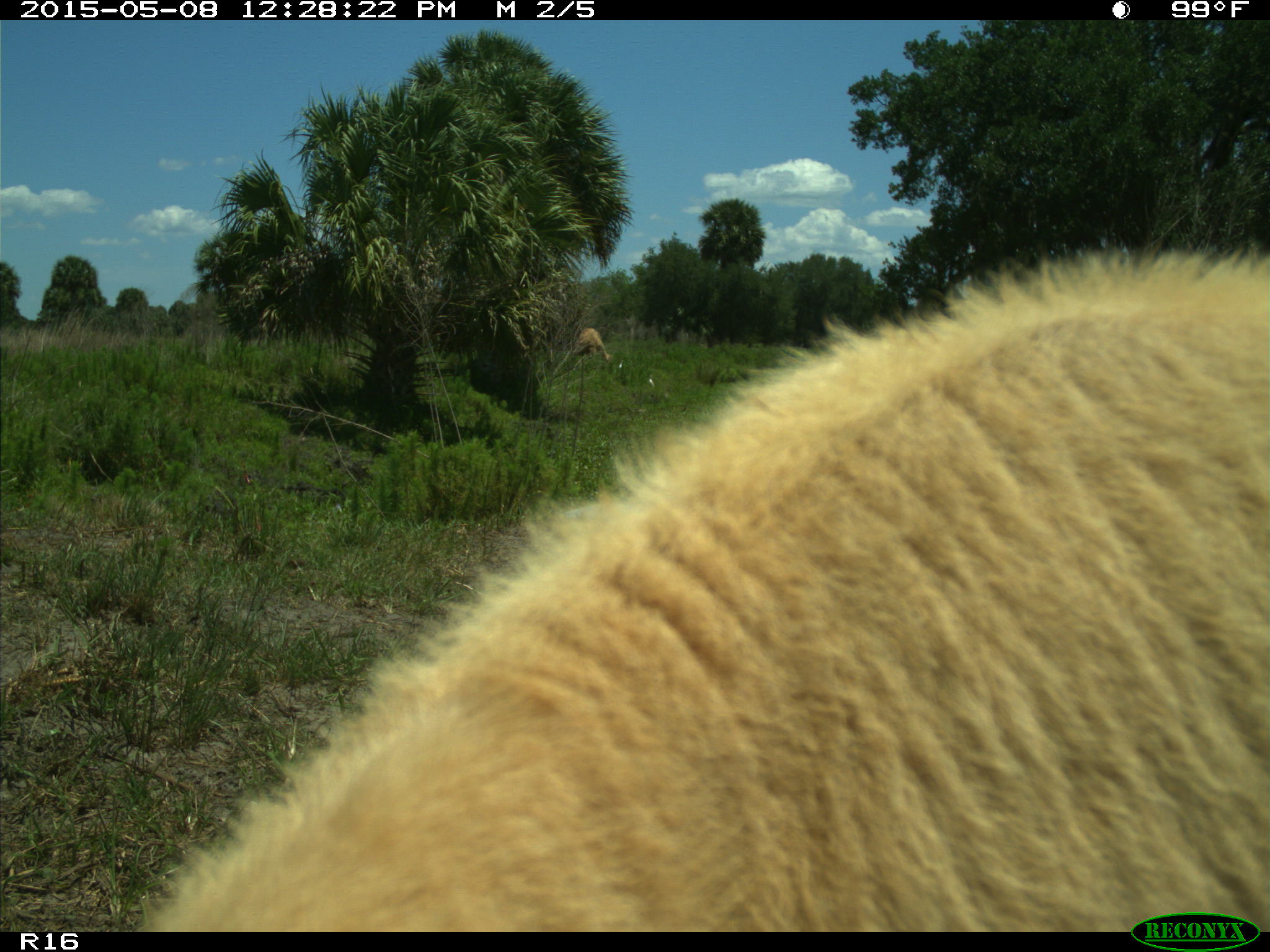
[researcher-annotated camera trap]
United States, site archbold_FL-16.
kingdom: Animalia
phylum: Chordata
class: Mammalia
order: Artiodactyla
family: Bovidae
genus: Bos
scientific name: Bos taurus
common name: domestic cow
Bos taurus (domestic cow).